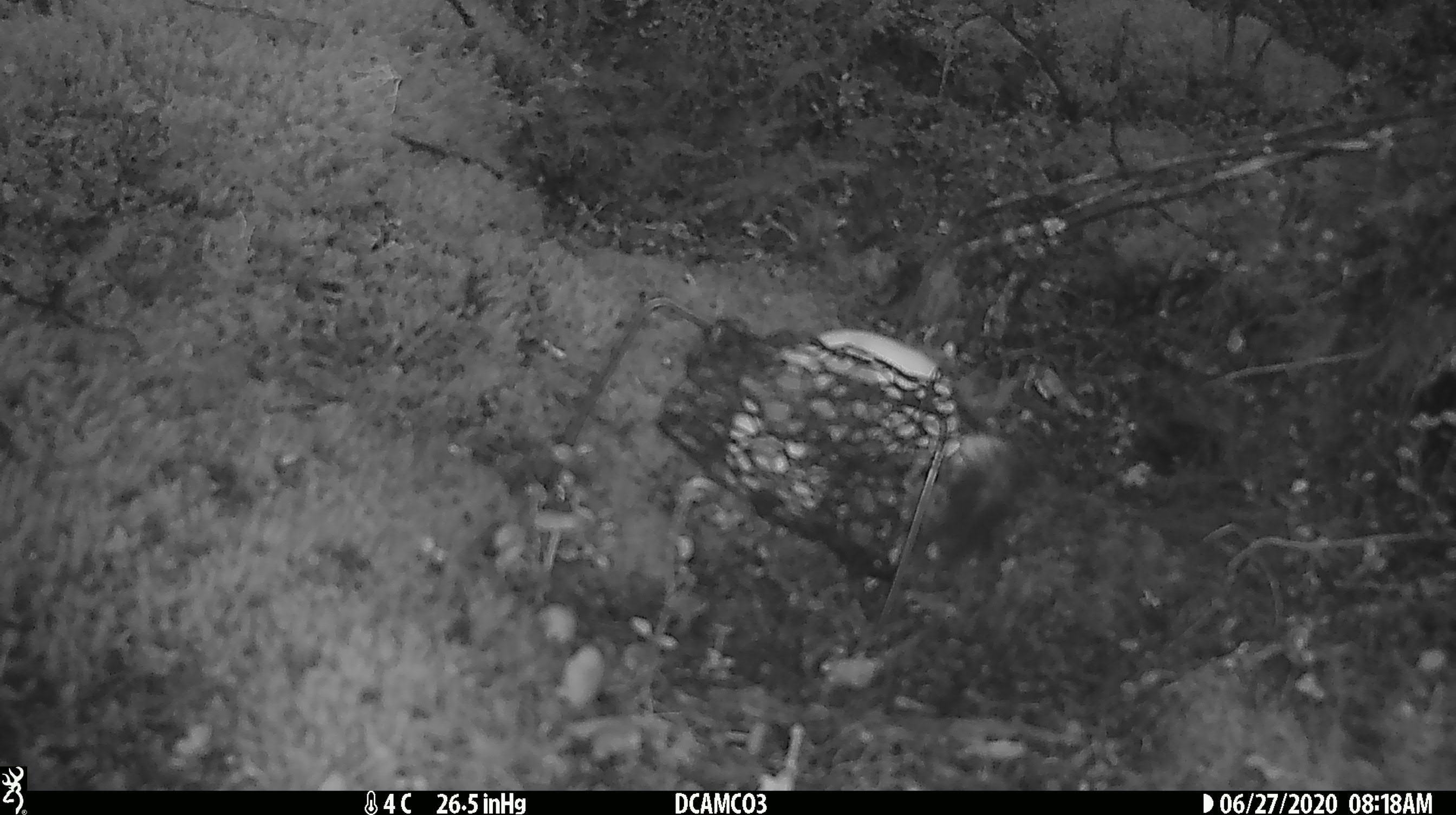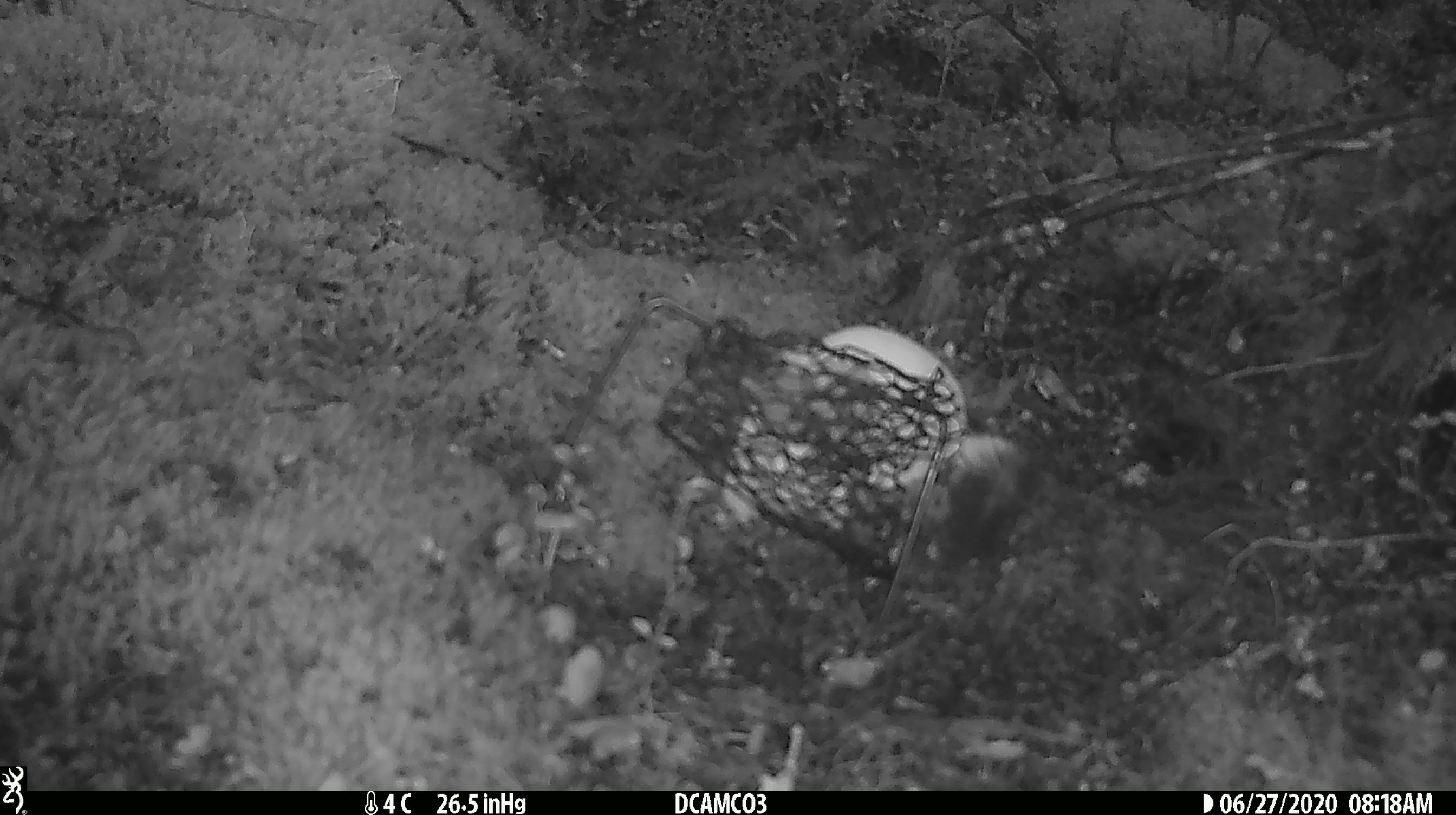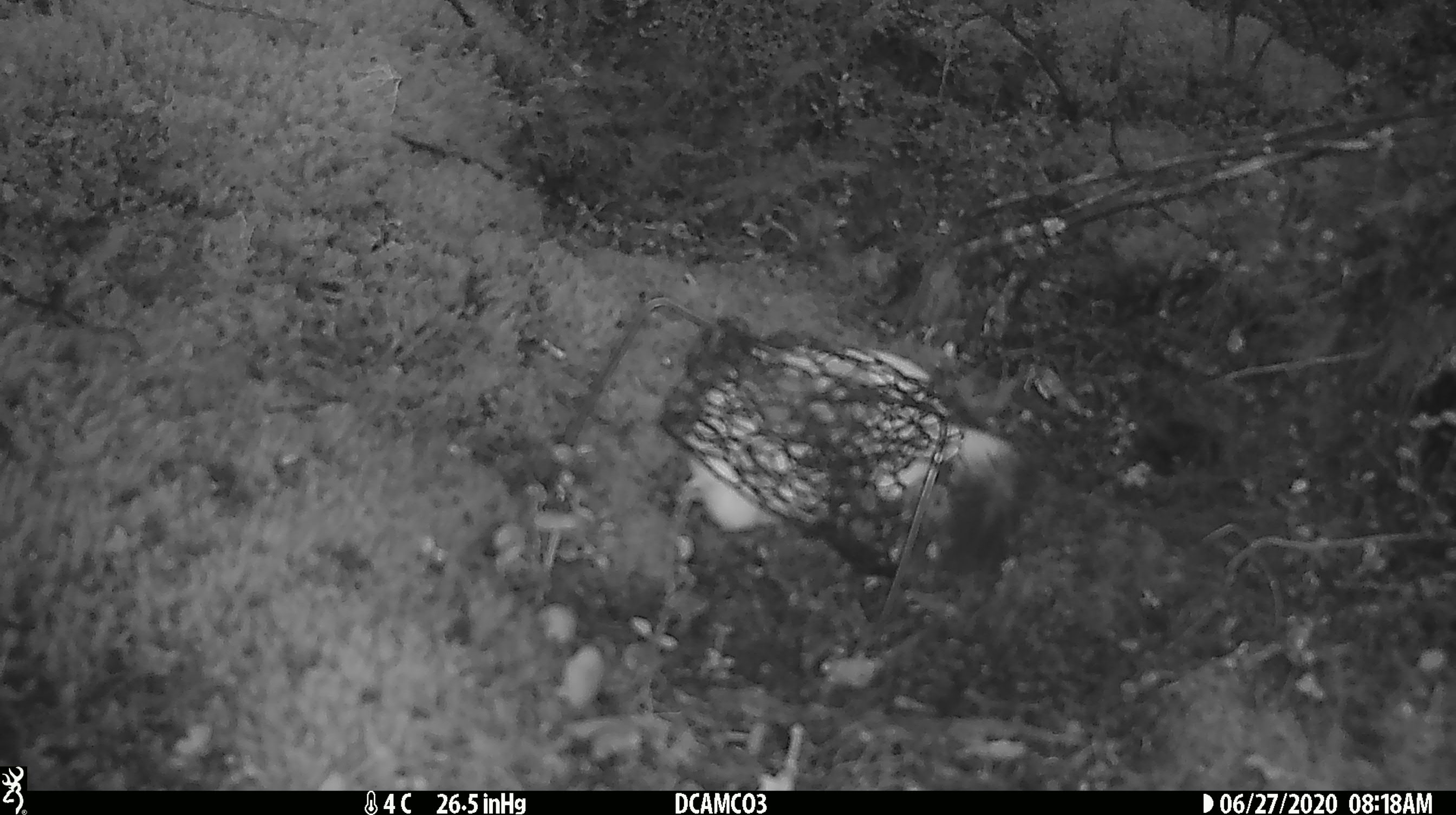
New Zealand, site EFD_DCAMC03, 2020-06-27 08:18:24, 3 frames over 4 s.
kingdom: Animalia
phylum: Chordata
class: Mammalia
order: Carnivora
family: Mustelidae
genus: Mustela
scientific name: Mustela erminea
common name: stoat